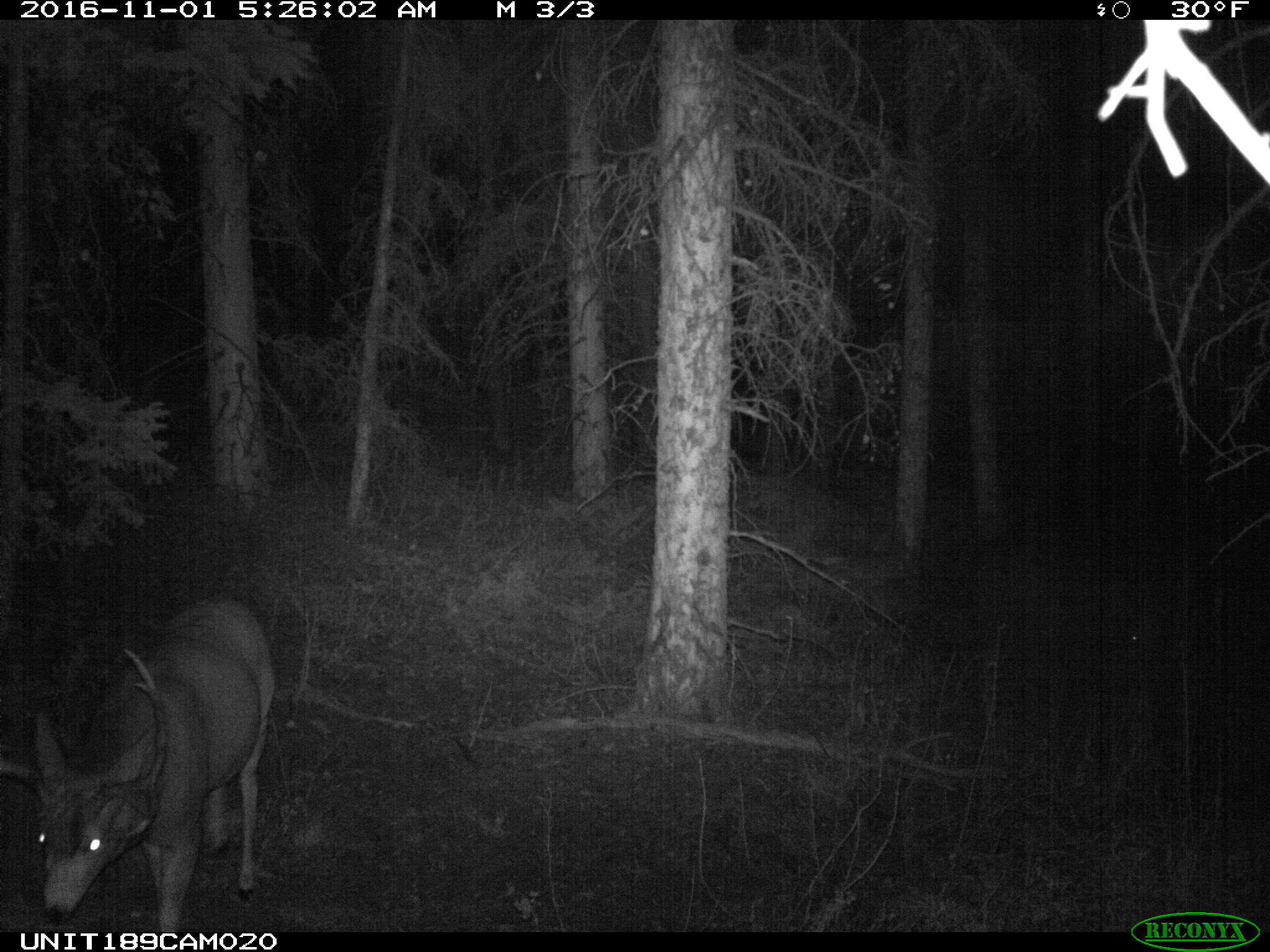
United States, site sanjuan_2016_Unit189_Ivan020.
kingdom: Animalia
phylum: Chordata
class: Mammalia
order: Artiodactyla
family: Cervidae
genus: Odocoileus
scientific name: Odocoileus hemionus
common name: mule deer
Odocoileus hemionus (mule deer).